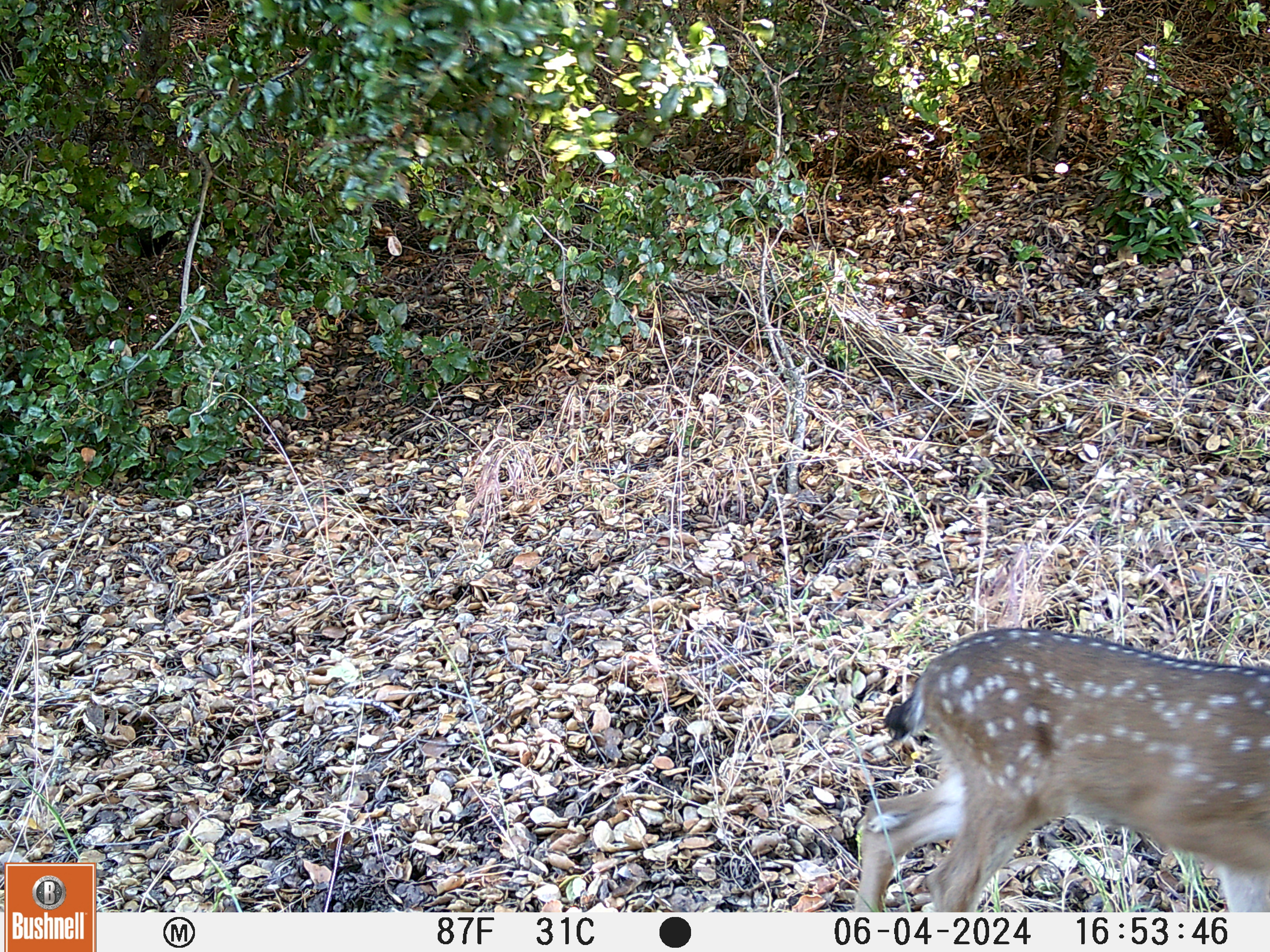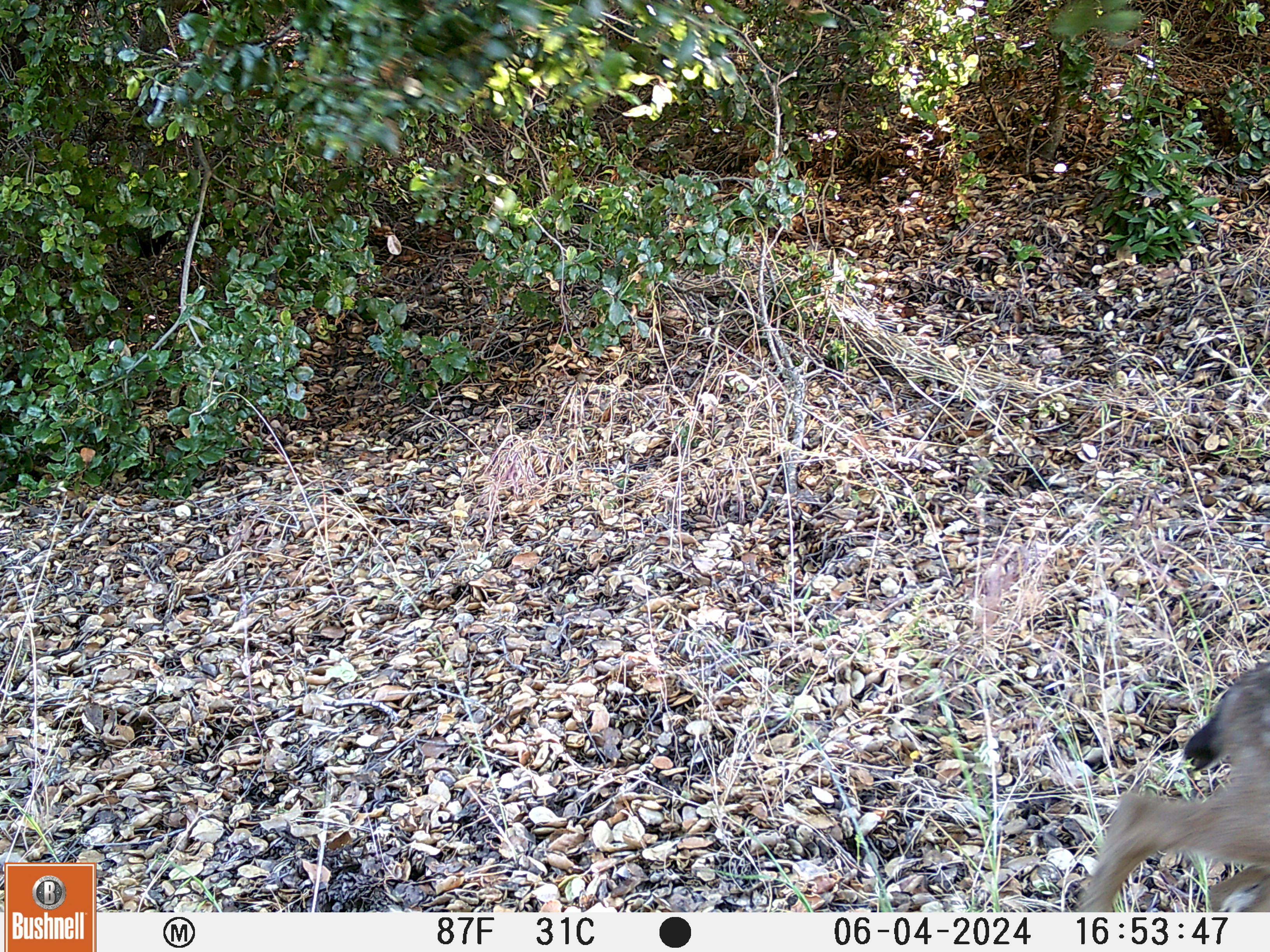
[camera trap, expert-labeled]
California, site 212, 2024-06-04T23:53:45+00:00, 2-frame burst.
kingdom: Animalia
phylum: Chordata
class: Mammalia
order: Artiodactyla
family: Cervidae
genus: Odocoileus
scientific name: Odocoileus hemionus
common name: mule deer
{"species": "mule deer (Odocoileus hemionus)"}